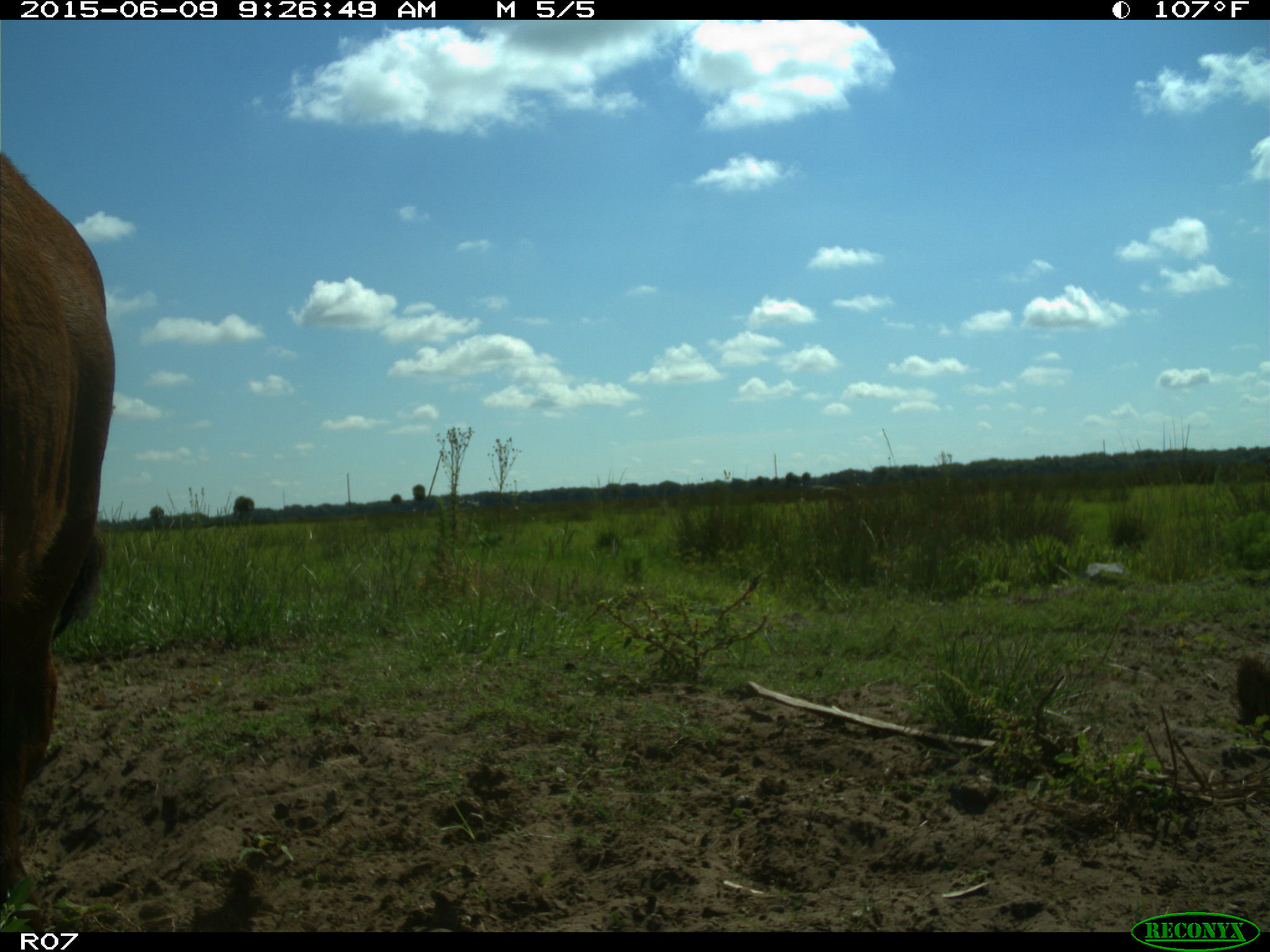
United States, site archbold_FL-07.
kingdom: Animalia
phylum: Chordata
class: Mammalia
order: Artiodactyla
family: Bovidae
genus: Bos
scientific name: Bos taurus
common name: domestic cow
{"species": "Bos taurus (domestic cow)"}